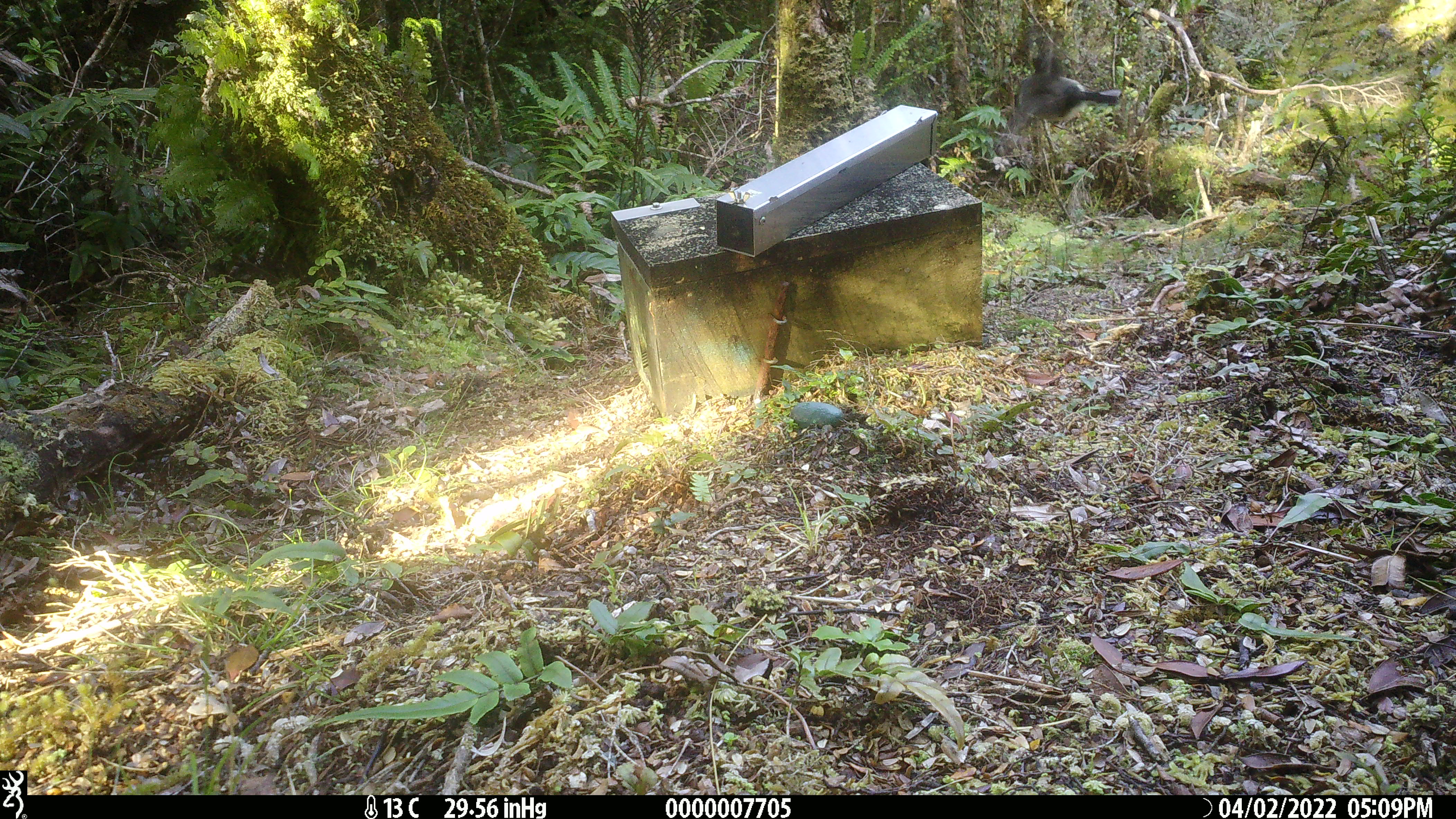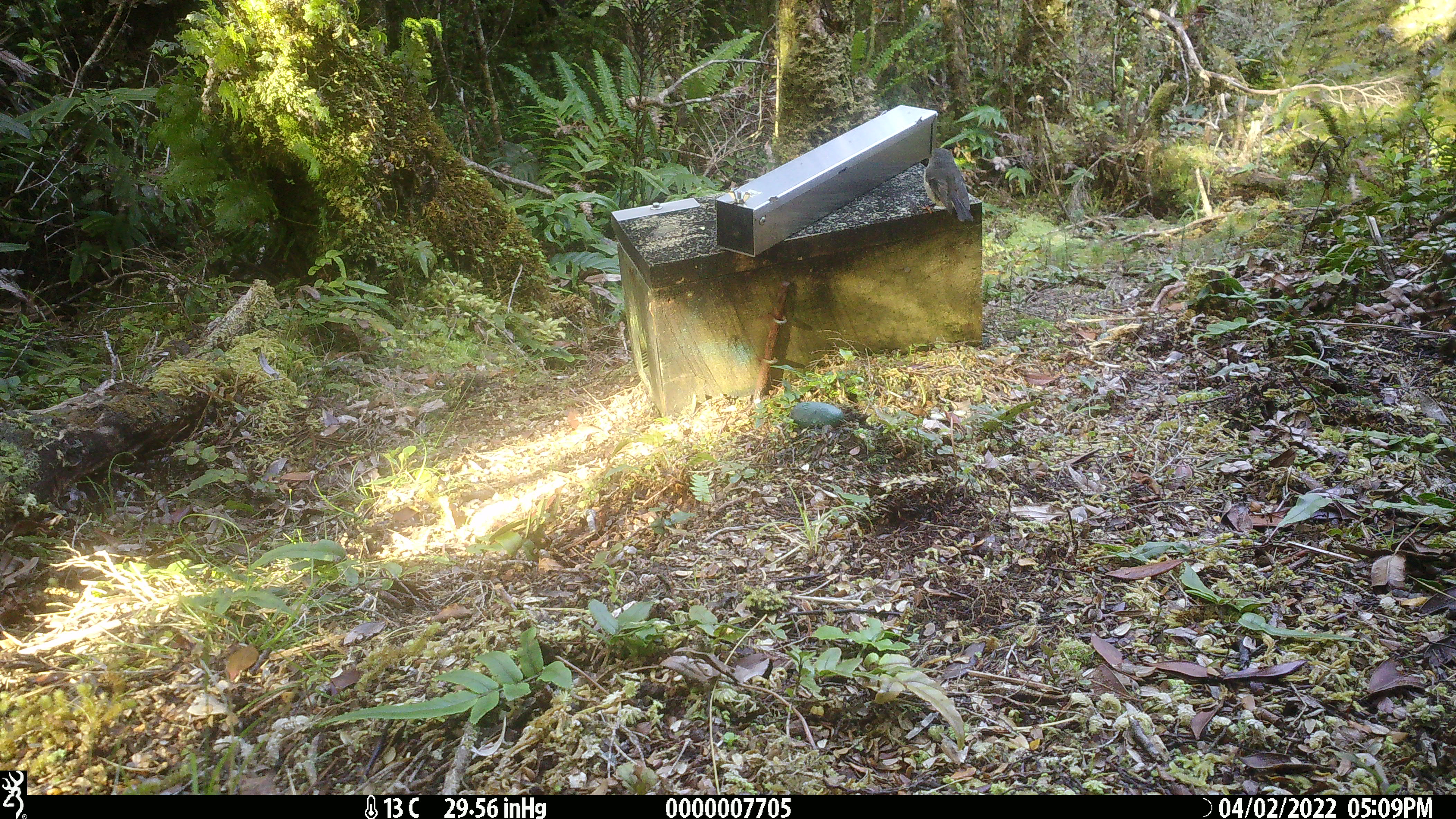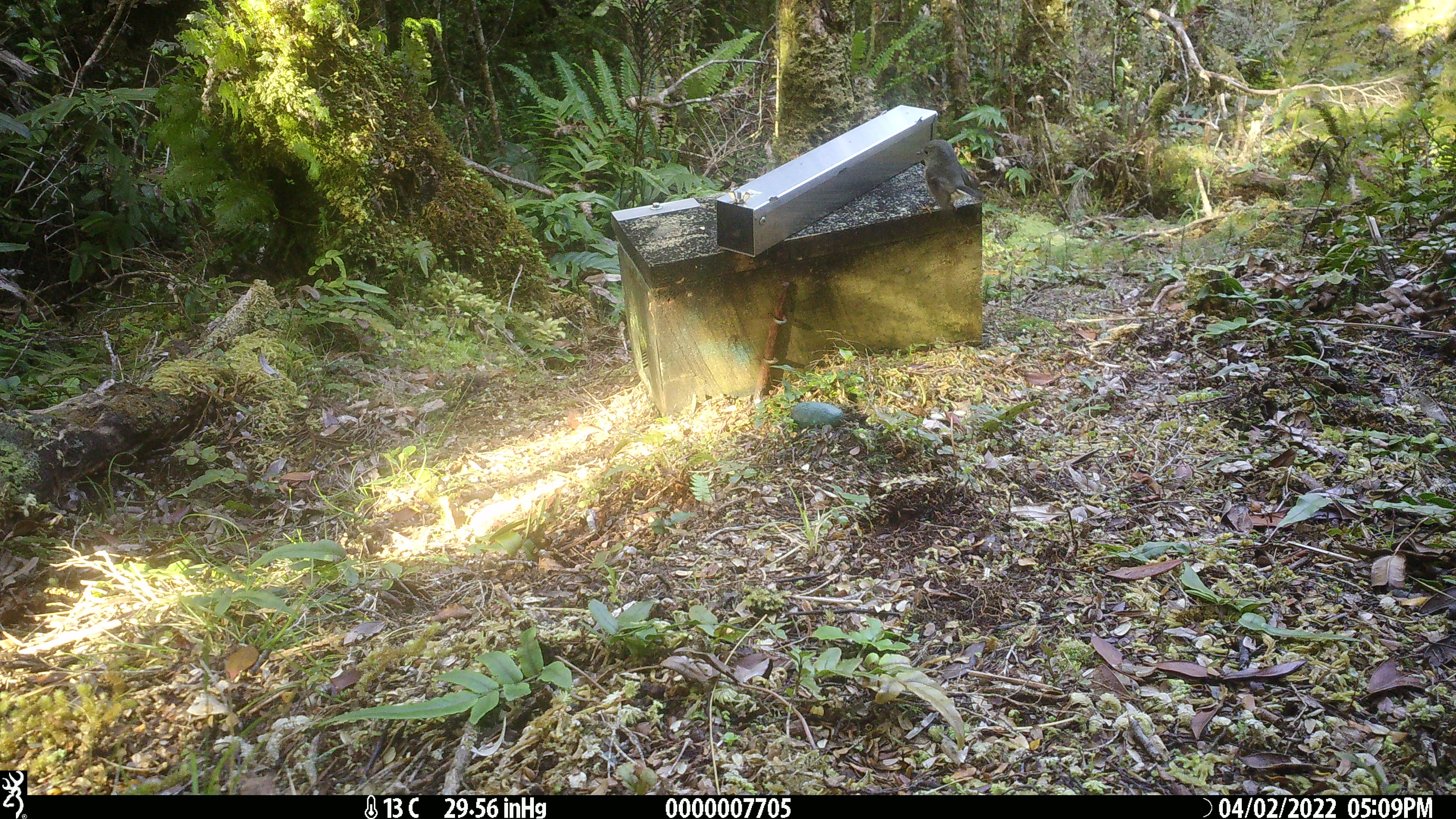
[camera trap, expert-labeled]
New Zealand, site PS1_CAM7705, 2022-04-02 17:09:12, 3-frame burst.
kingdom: Animalia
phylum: Chordata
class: Aves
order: Passeriformes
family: Petroicidae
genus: Petroica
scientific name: Petroica macrocephala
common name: tomtit